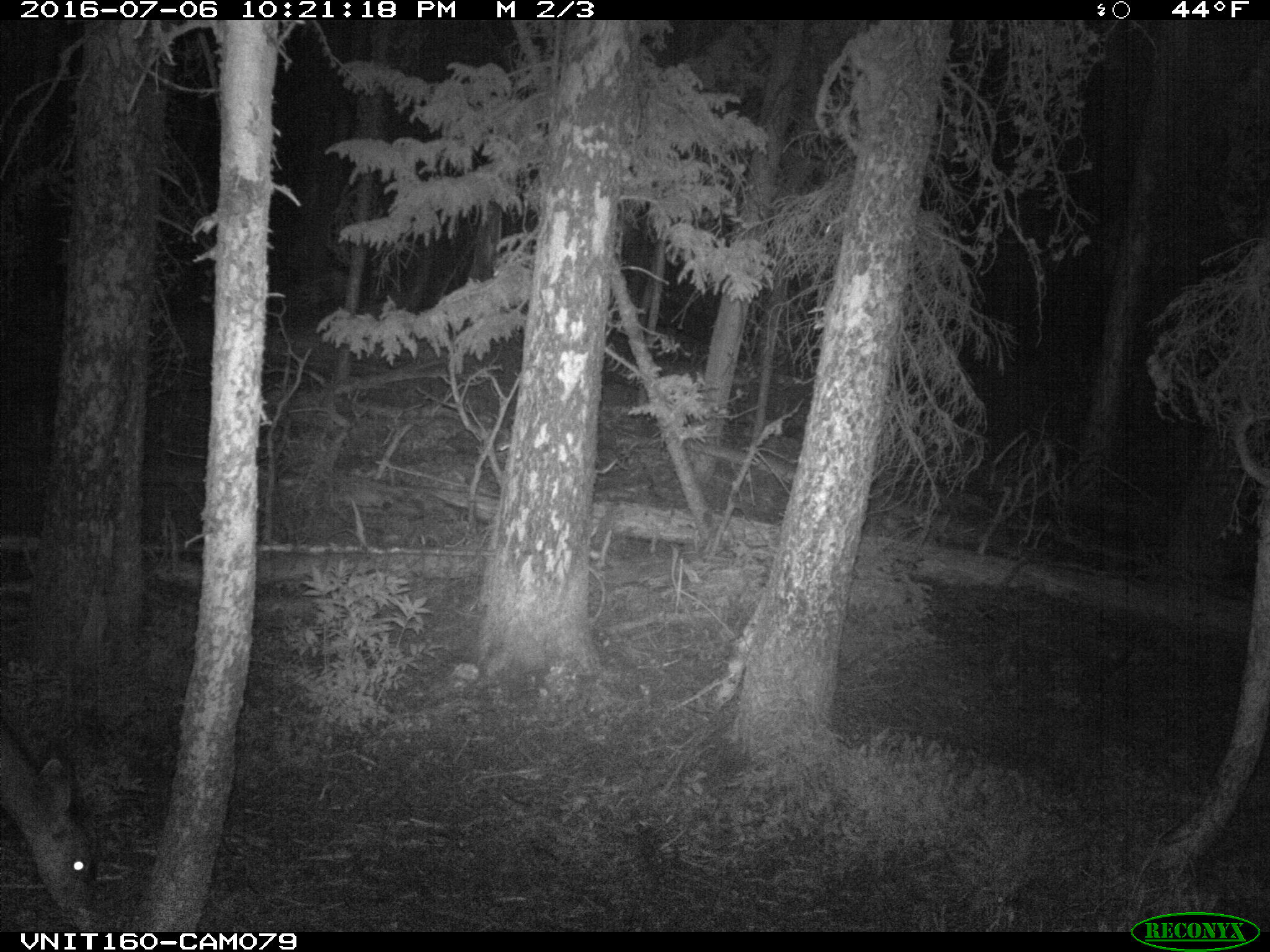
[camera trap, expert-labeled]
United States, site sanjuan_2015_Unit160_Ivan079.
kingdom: Animalia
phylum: Chordata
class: Mammalia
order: Artiodactyla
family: Cervidae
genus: Odocoileus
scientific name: Odocoileus hemionus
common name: mule deer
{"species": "Odocoileus hemionus (mule deer)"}